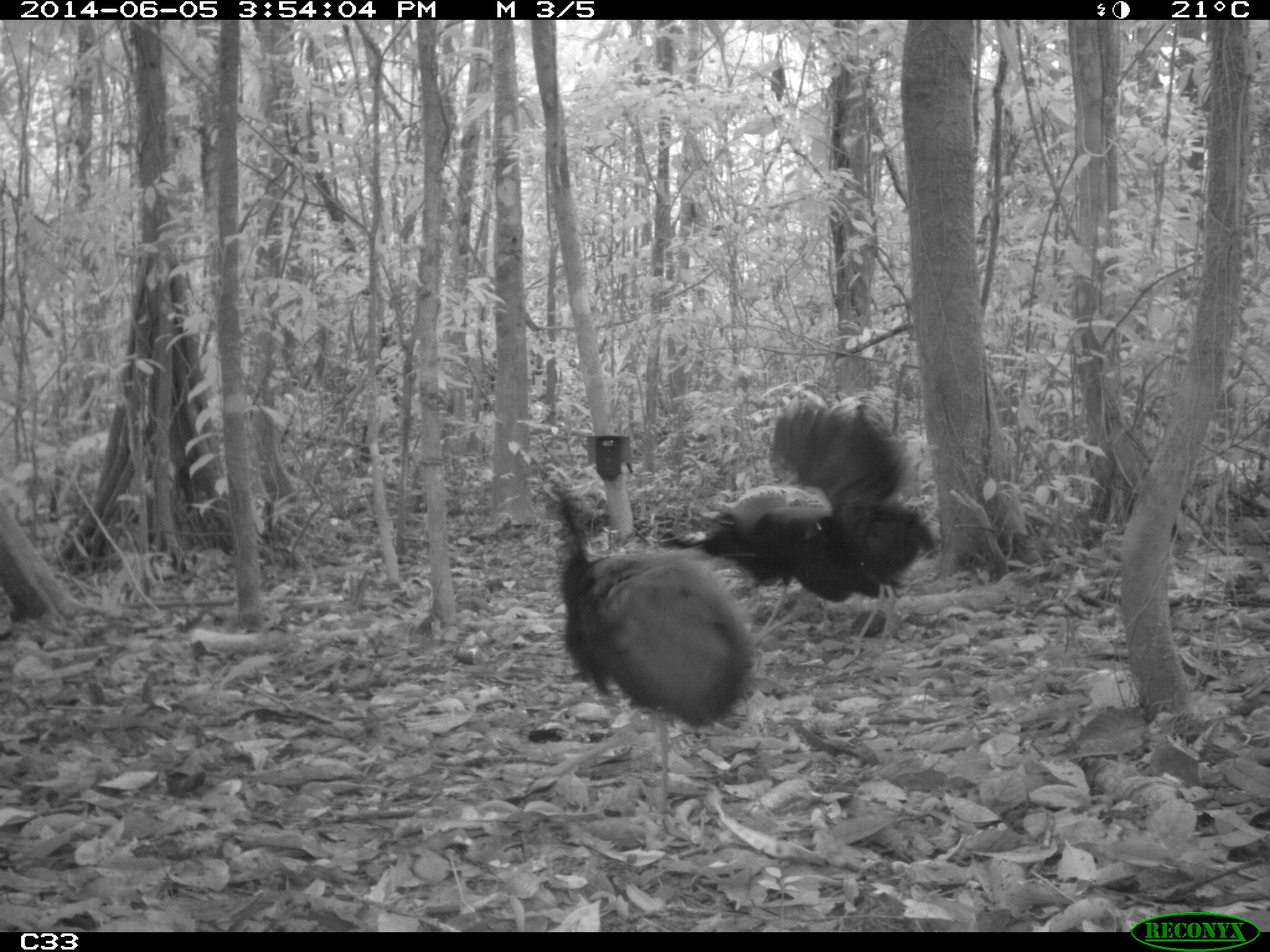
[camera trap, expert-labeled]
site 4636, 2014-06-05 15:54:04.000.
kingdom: Animalia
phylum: Chordata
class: Aves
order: Gruiformes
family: Psophiidae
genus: Psophia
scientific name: Psophia crepitans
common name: gray-winged trumpeter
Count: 6.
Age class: adult.